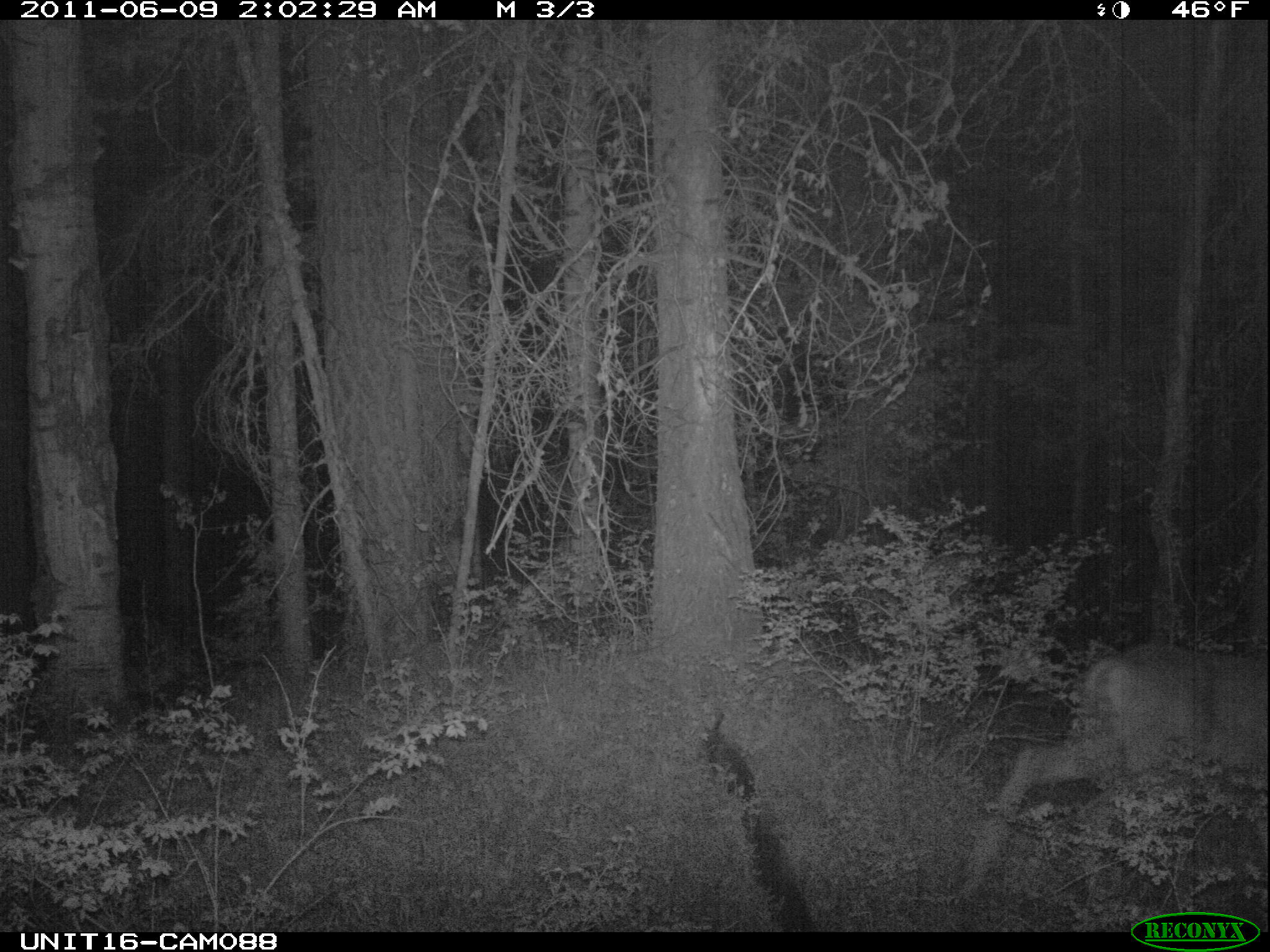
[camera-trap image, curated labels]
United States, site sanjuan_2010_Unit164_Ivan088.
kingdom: Animalia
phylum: Chordata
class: Mammalia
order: Artiodactyla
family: Cervidae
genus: Odocoileus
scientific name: Odocoileus hemionus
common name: mule deer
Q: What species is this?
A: Odocoileus hemionus (mule deer).